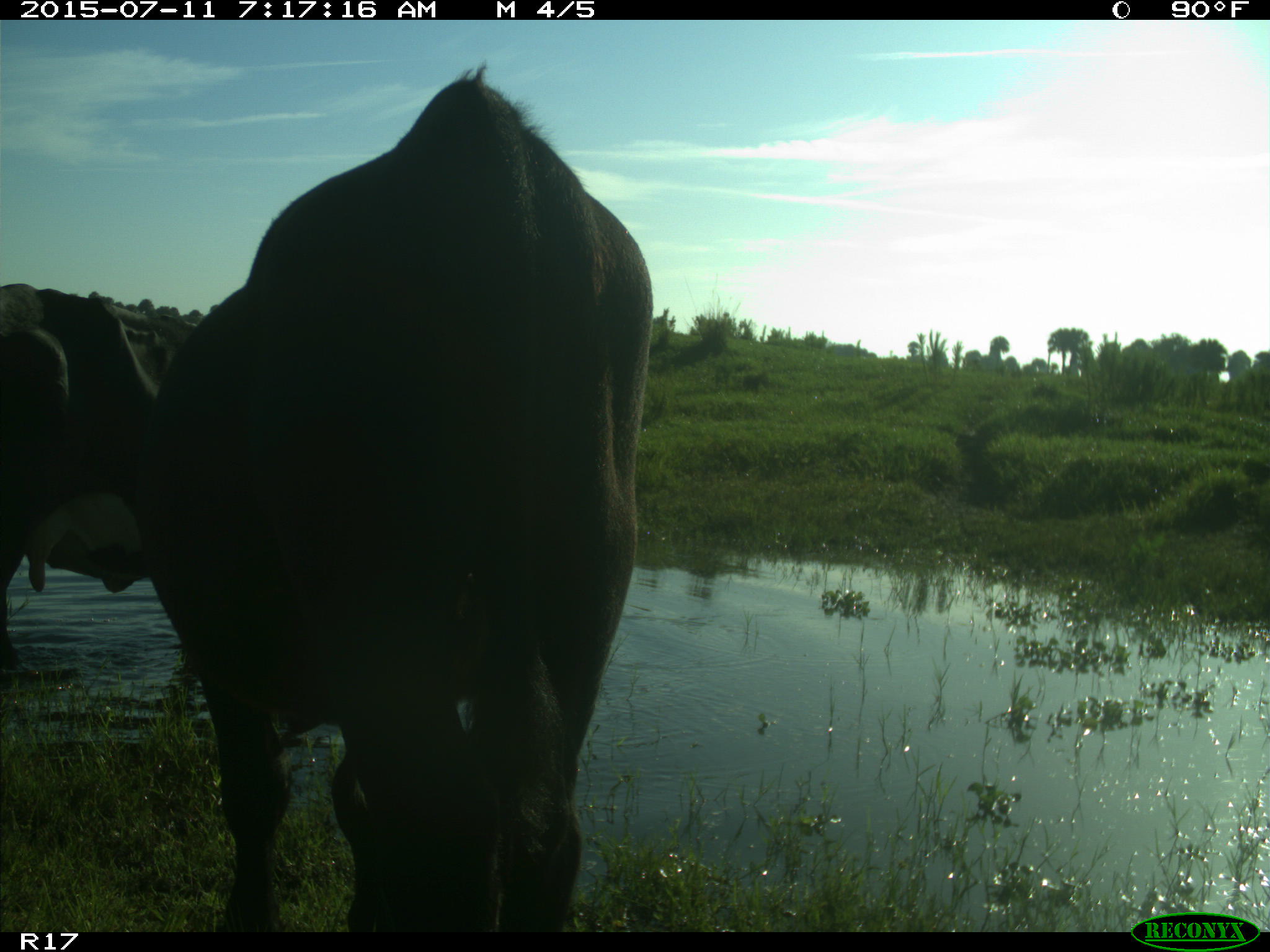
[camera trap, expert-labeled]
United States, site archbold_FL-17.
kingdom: Animalia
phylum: Chordata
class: Mammalia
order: Artiodactyla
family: Bovidae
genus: Bos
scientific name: Bos taurus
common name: domestic cow